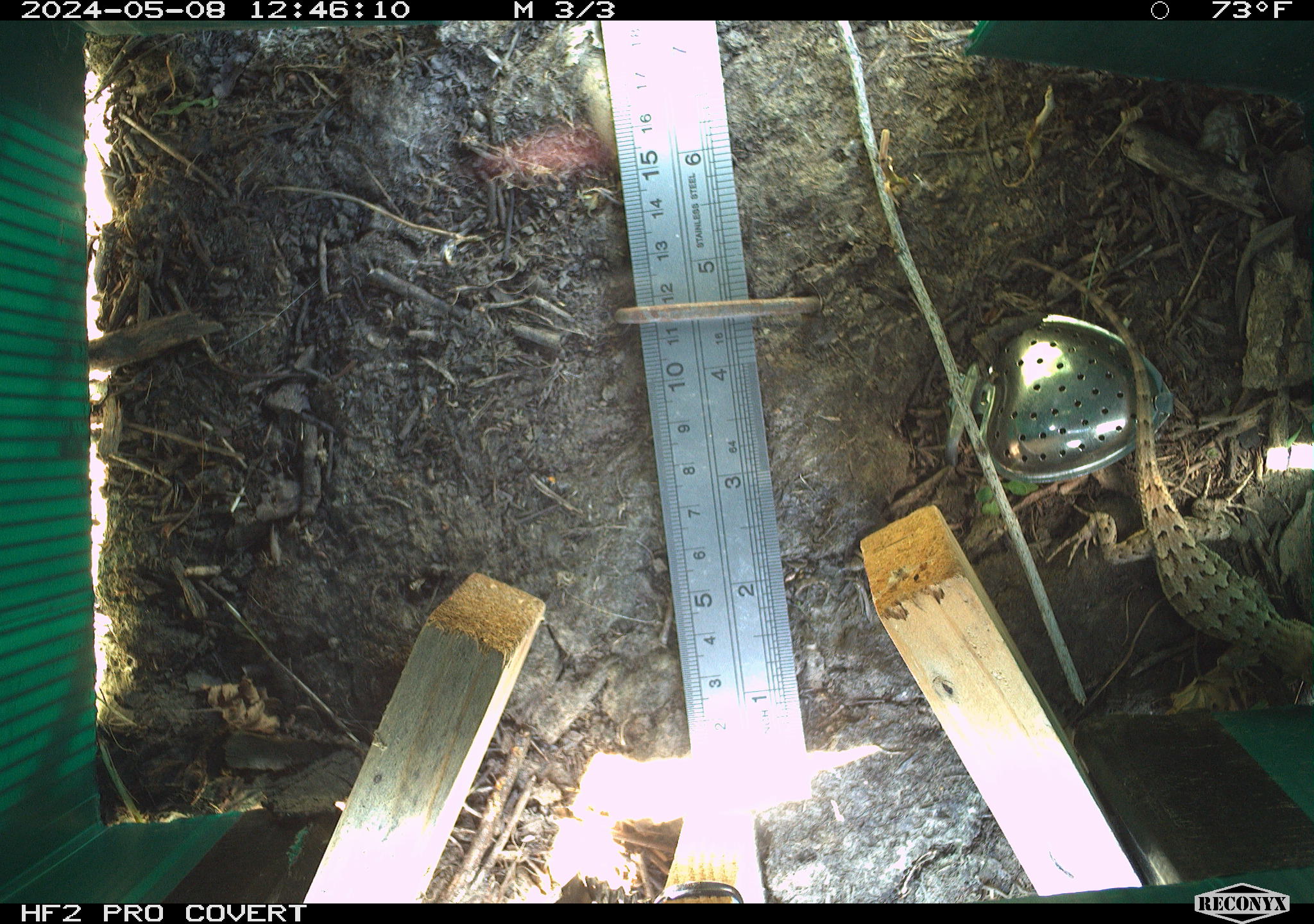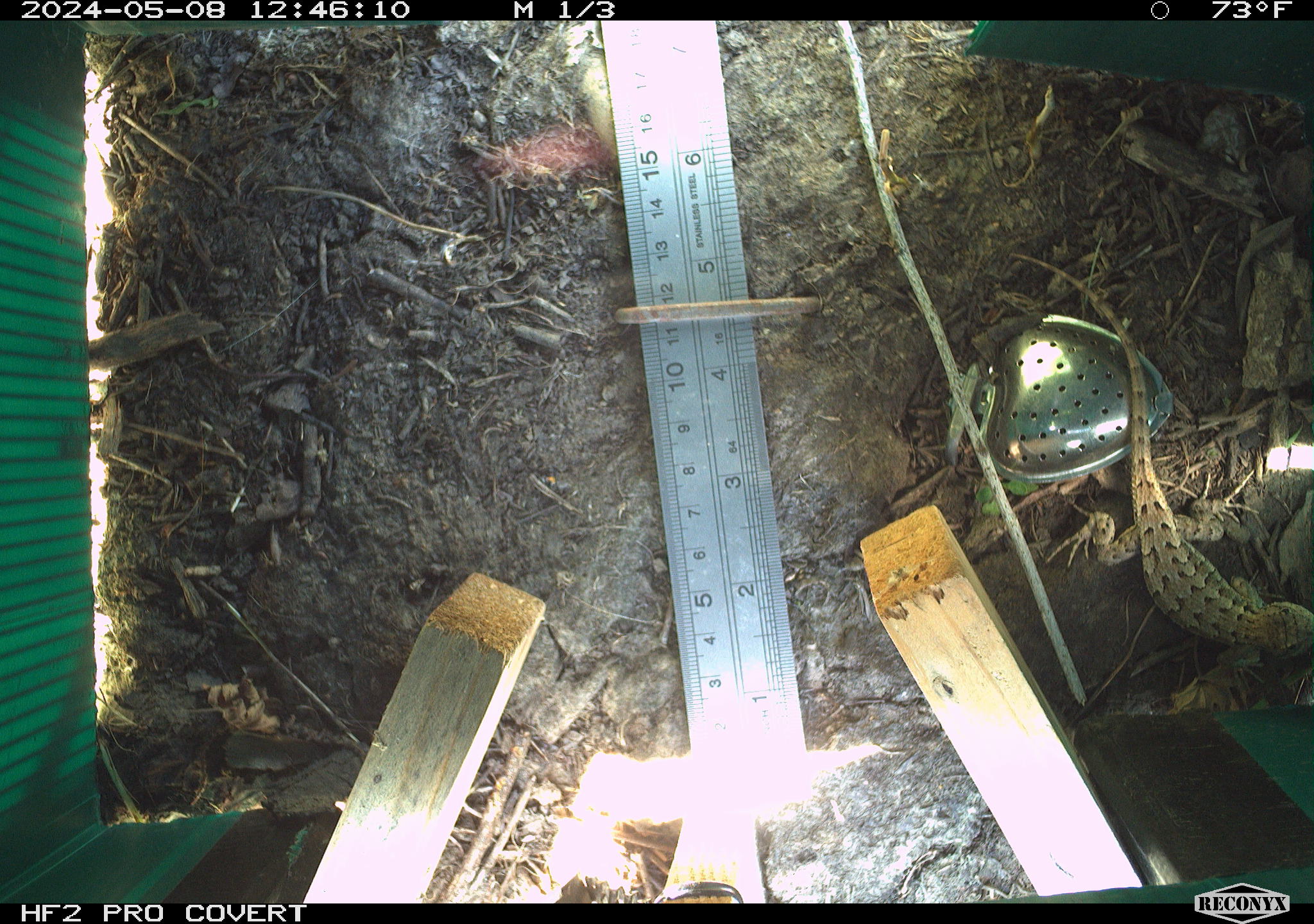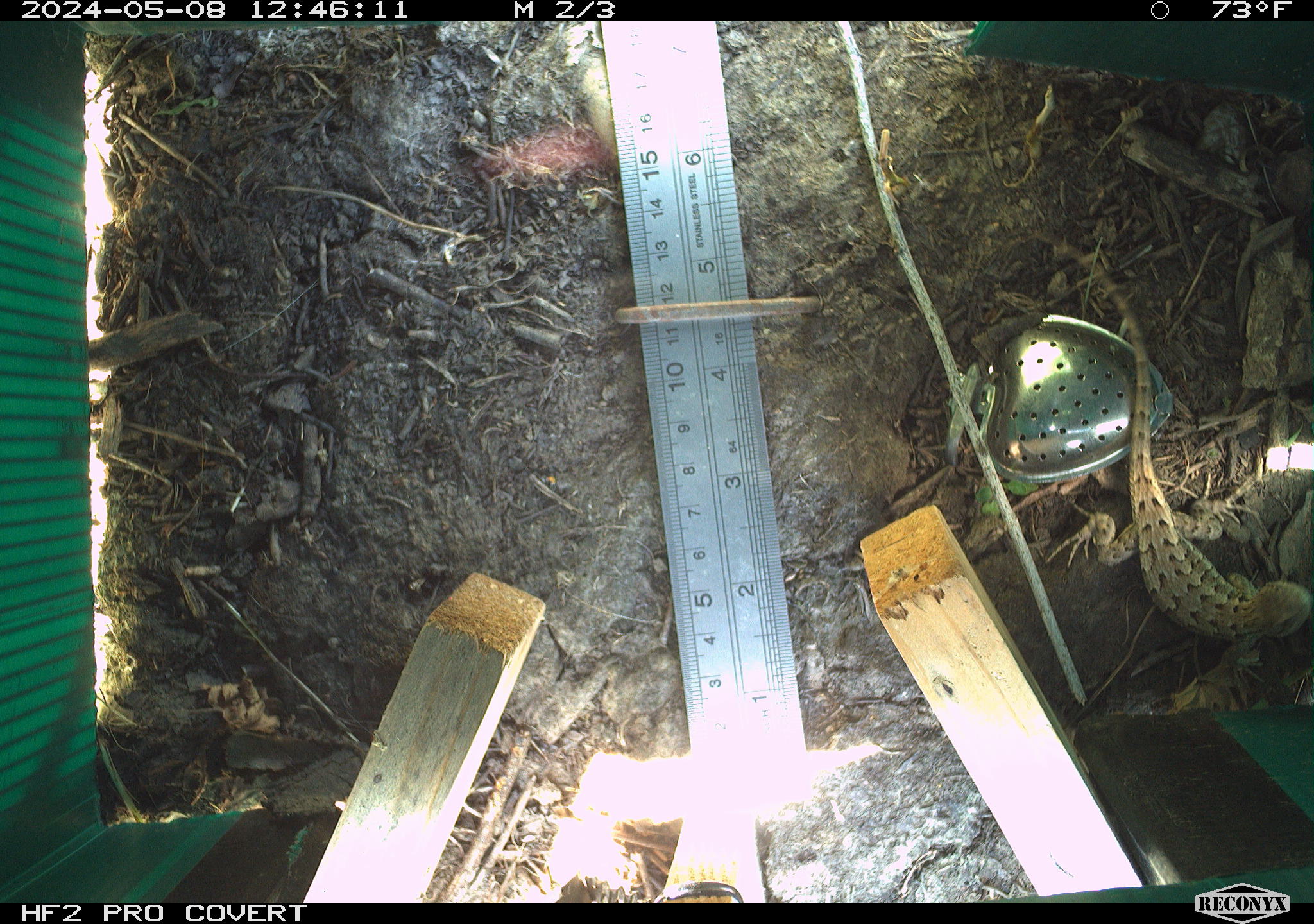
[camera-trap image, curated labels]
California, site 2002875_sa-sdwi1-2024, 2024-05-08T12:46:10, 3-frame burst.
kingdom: Animalia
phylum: Chordata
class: Reptilia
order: Squamata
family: Phrynosomatidae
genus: Sceloporus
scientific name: Sceloporus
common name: spiny lizards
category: sceloporus species